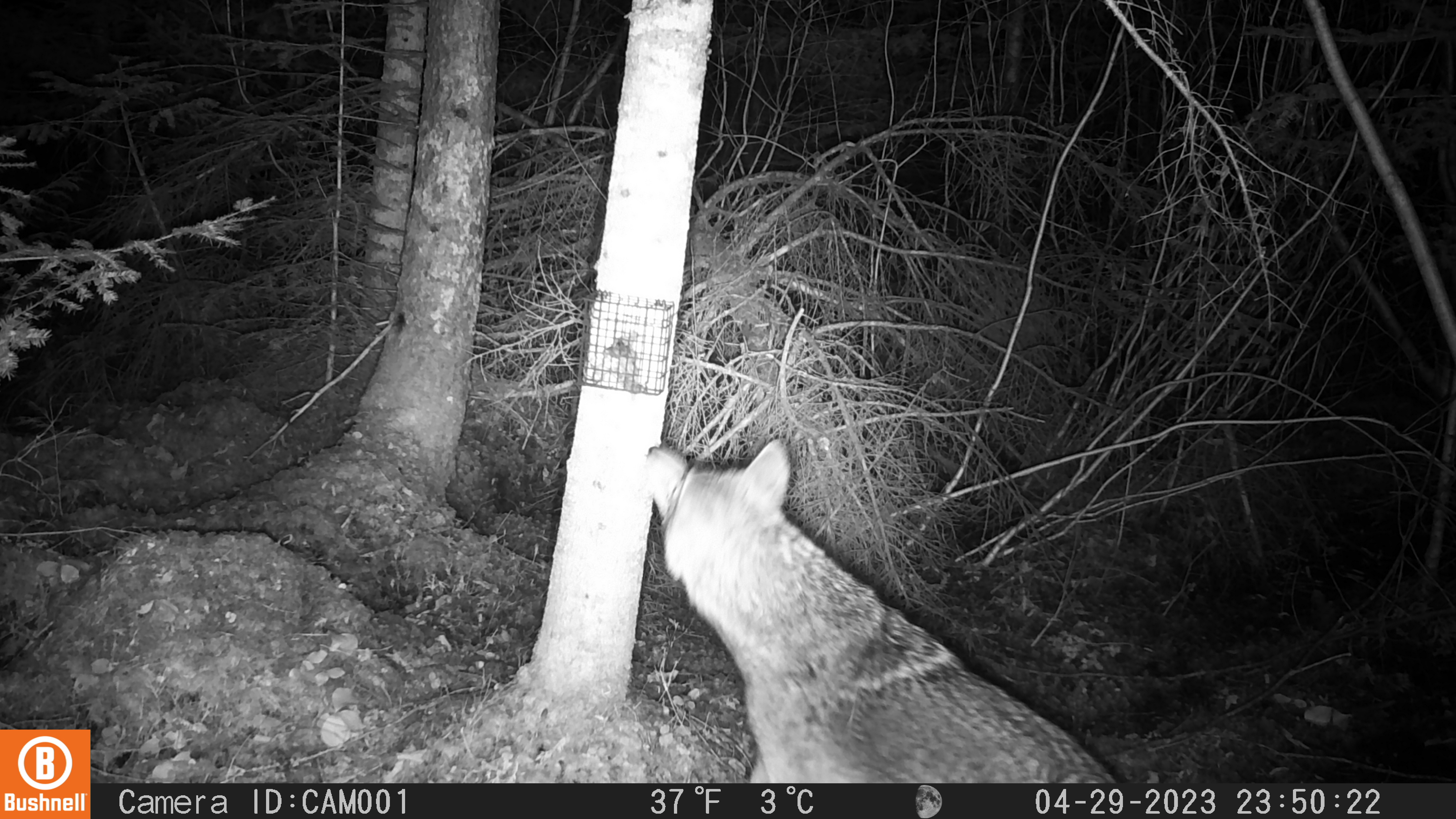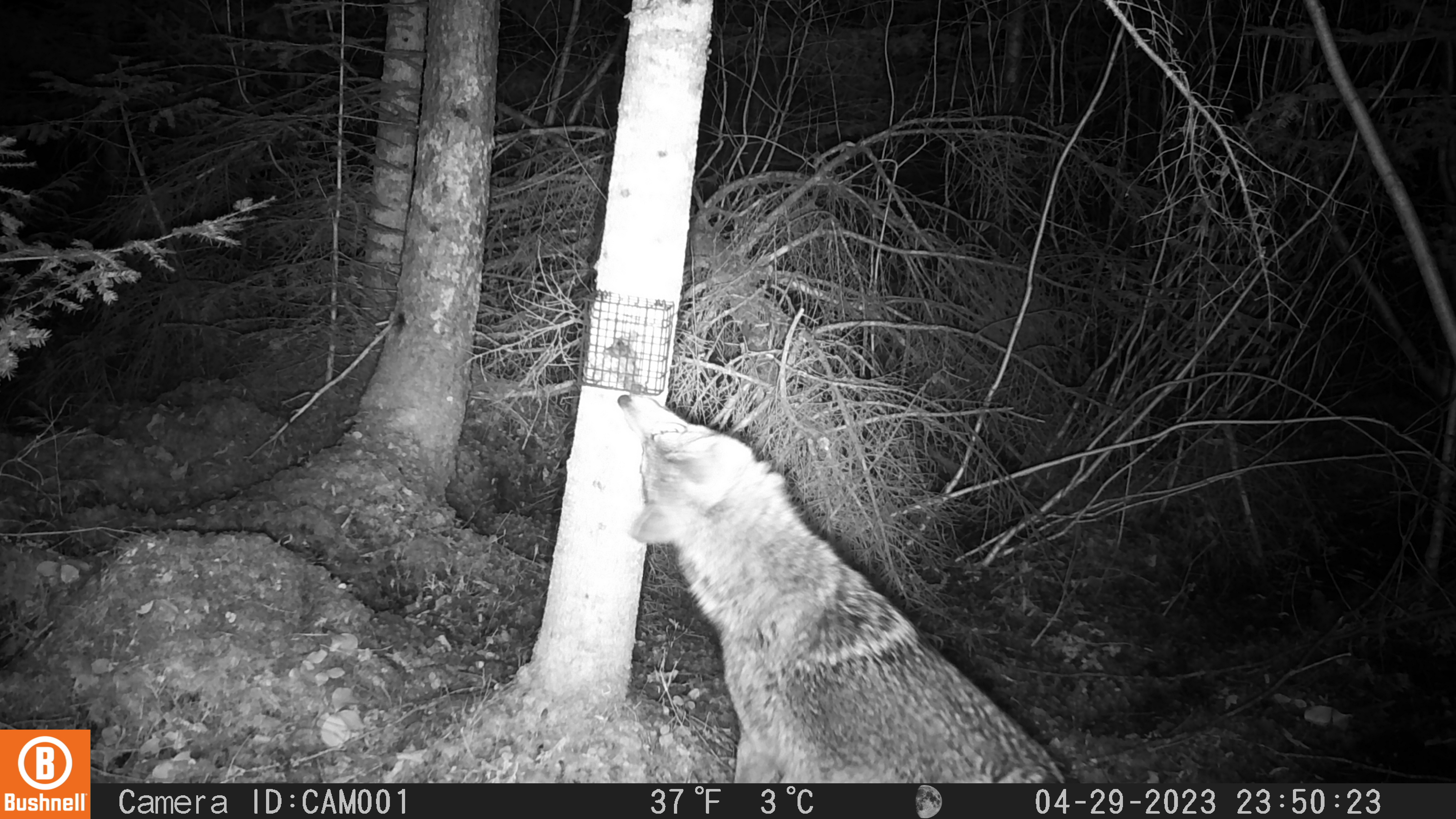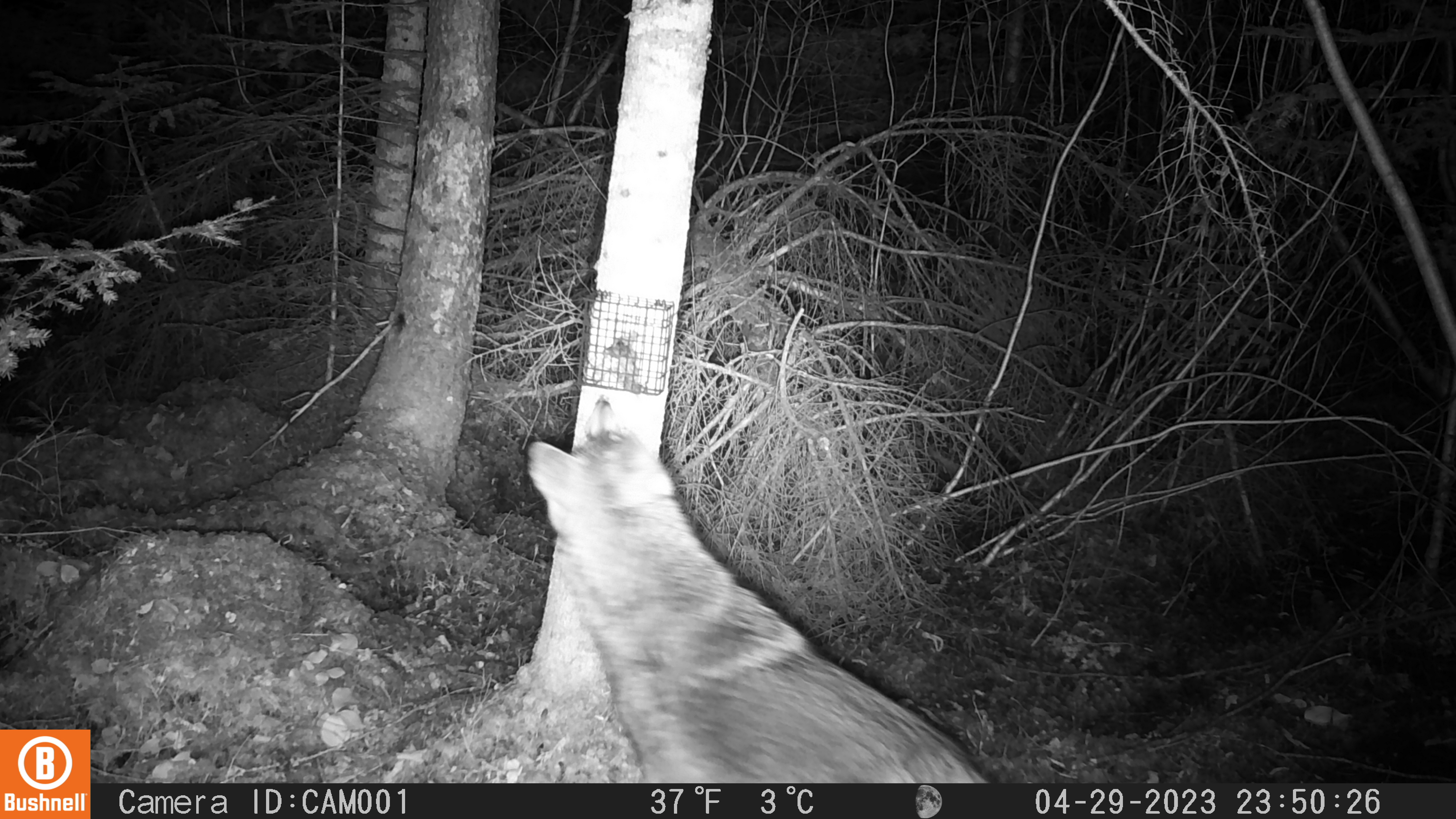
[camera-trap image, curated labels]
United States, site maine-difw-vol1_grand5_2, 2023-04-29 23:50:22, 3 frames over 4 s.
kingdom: Animalia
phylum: Chordata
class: Mammalia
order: Carnivora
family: Canidae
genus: Canis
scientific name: Canis latrans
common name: coyote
Coyote (Canis latrans).